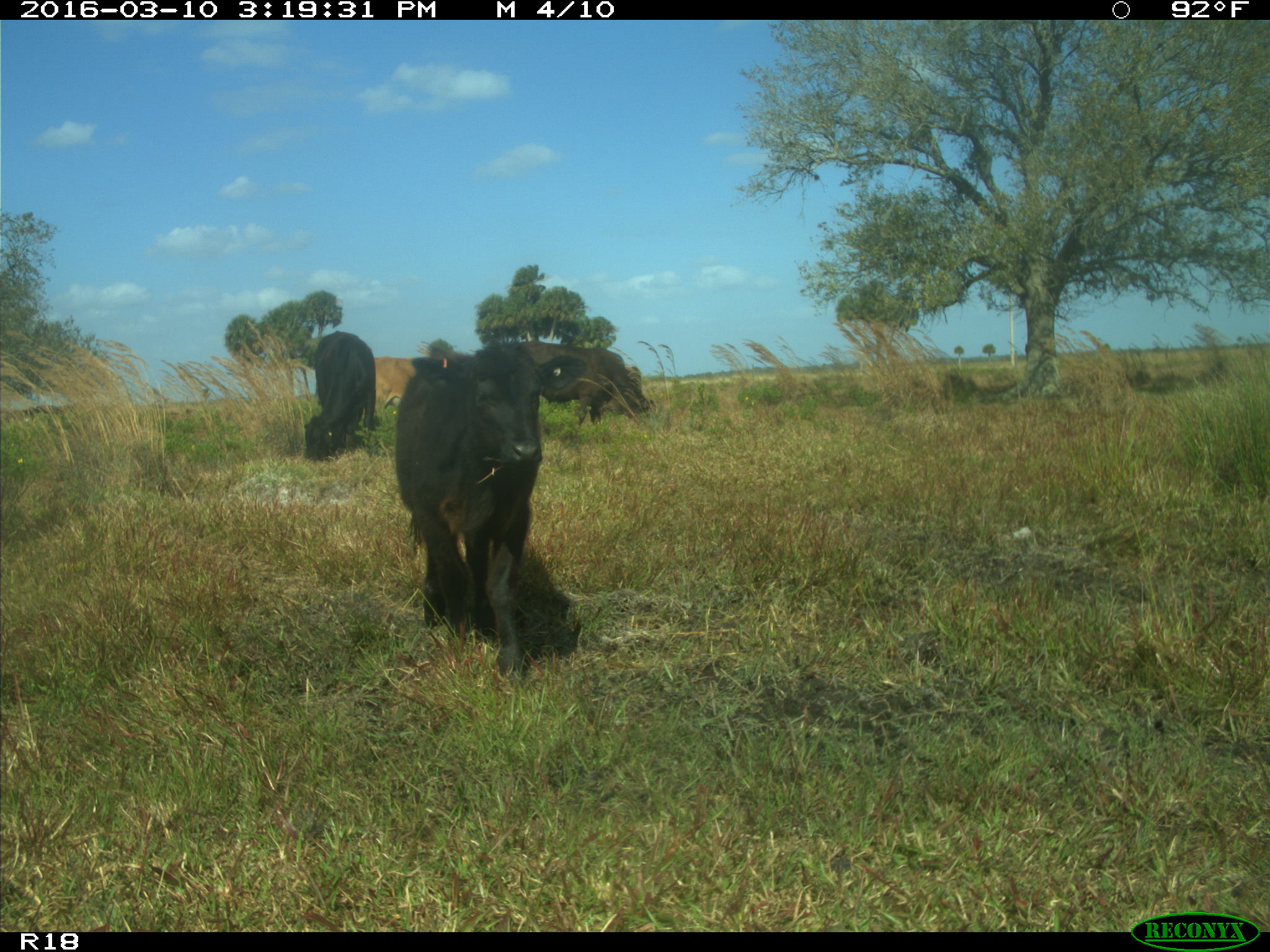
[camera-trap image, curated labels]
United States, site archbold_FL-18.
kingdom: Animalia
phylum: Chordata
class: Mammalia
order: Artiodactyla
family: Bovidae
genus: Bos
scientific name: Bos taurus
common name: domestic cow